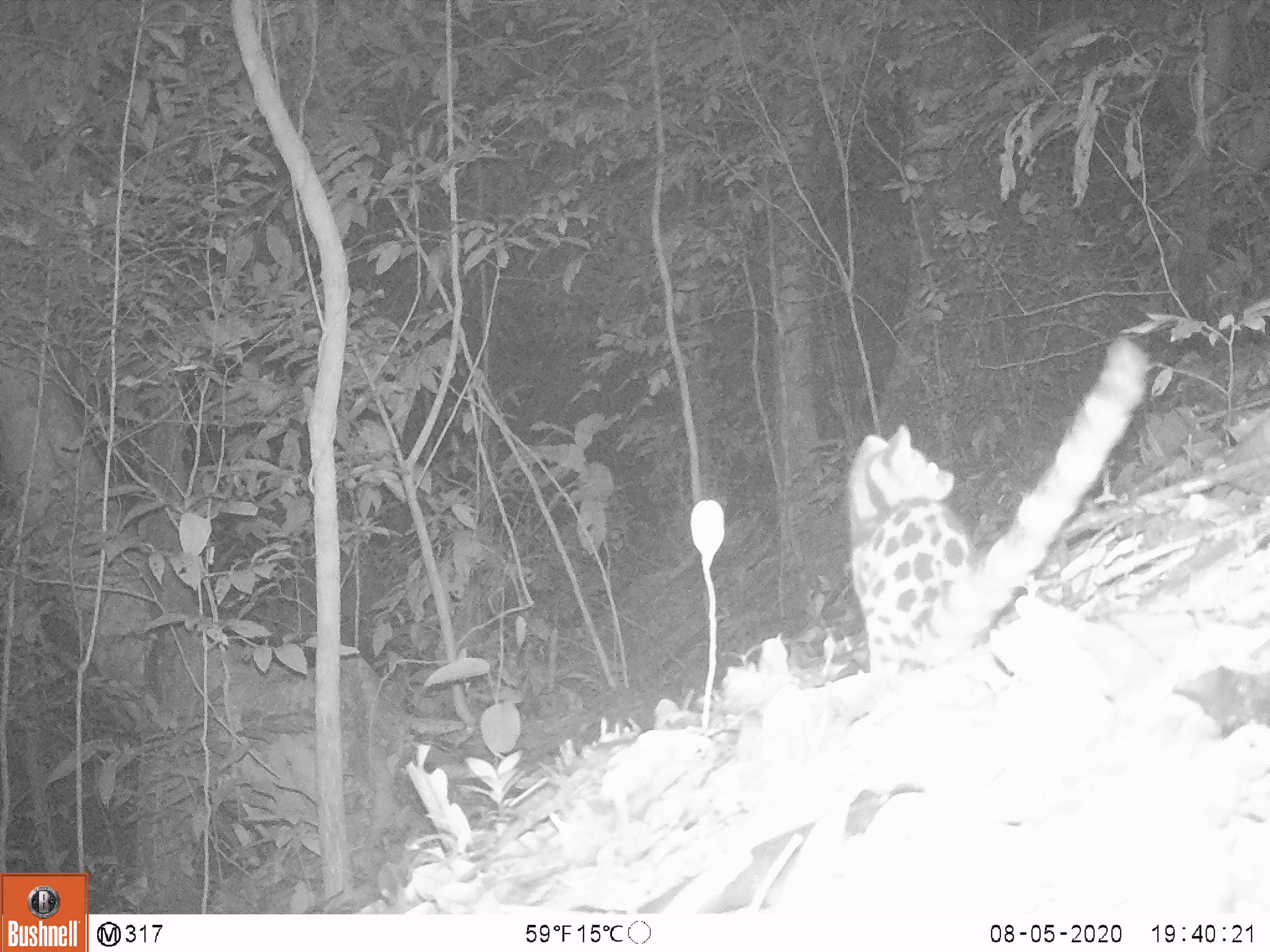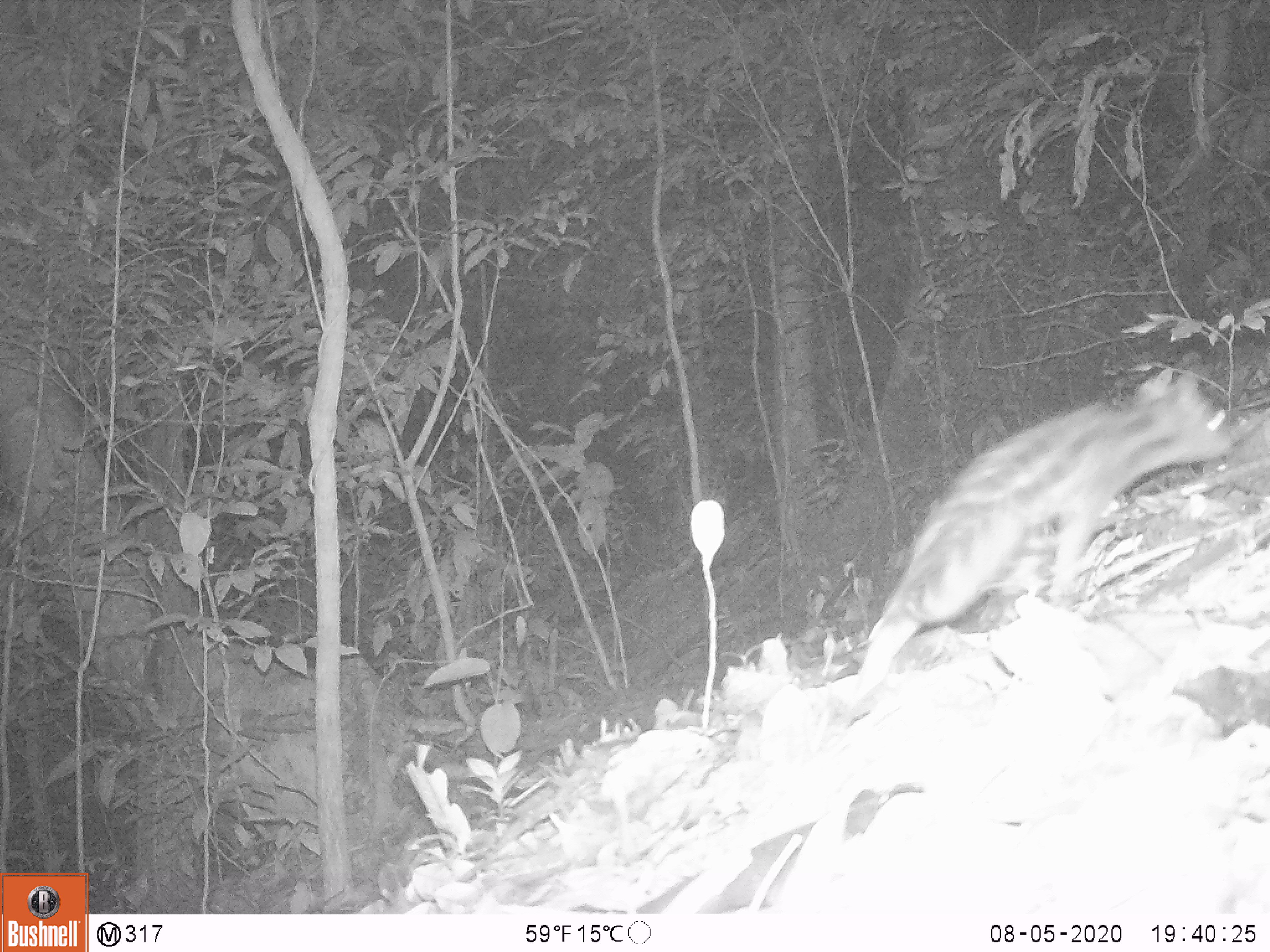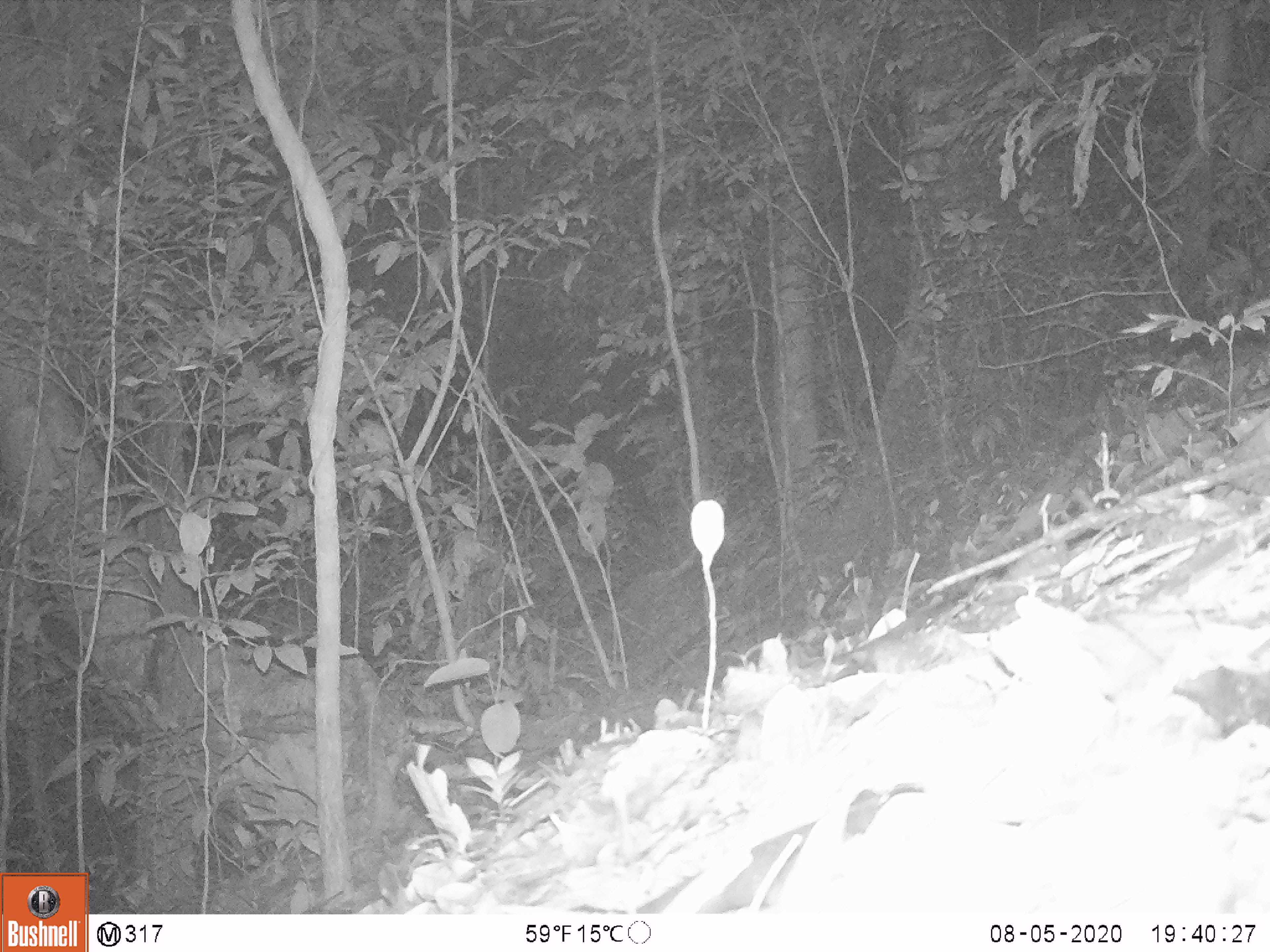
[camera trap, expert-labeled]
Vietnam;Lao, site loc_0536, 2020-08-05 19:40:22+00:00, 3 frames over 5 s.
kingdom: Animalia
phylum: Chordata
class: Mammalia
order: Carnivora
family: Prionodontidae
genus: Prionodon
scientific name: Prionodon pardicolor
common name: spotted linsang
Spotted linsang (Prionodon pardicolor). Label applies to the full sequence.